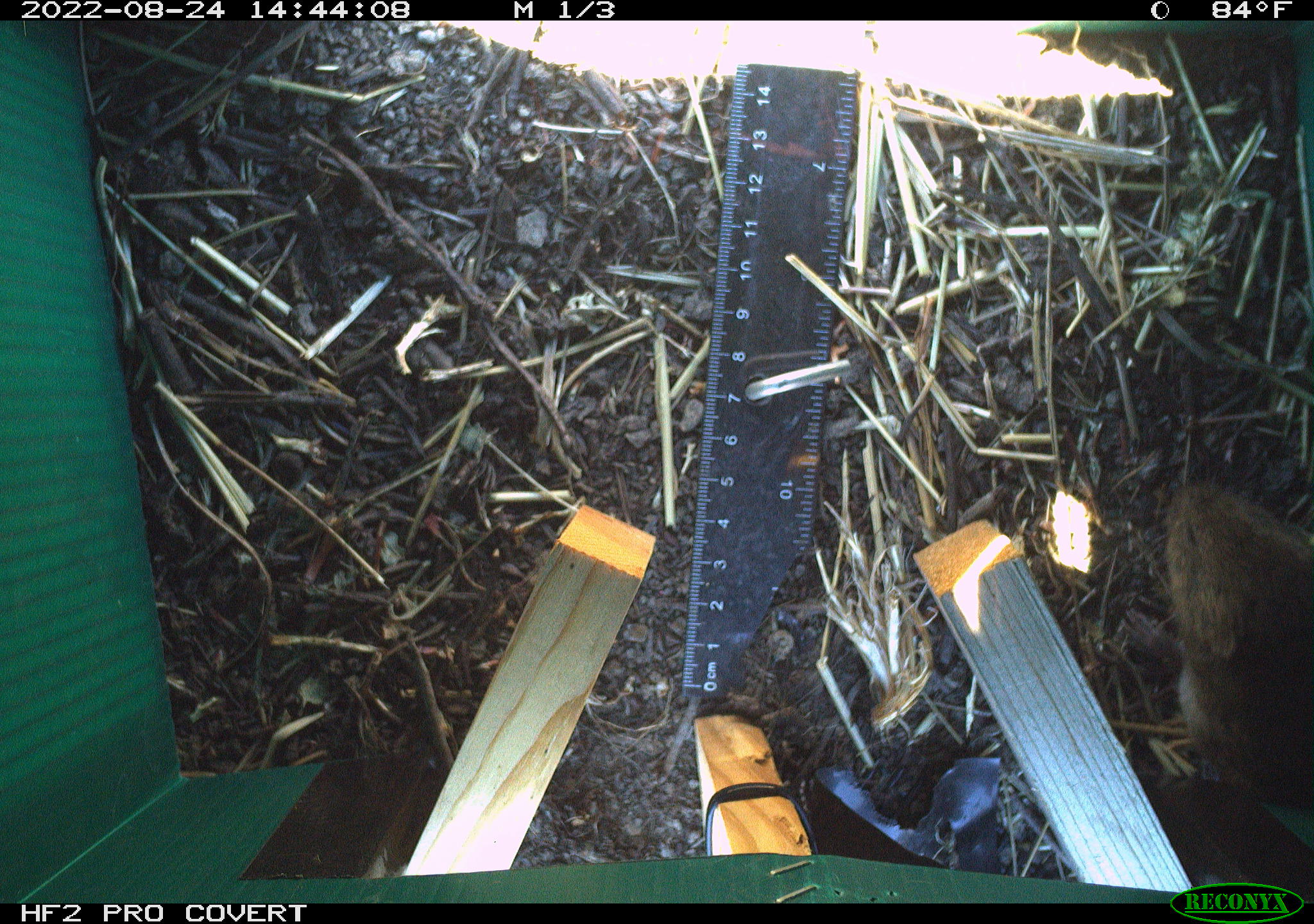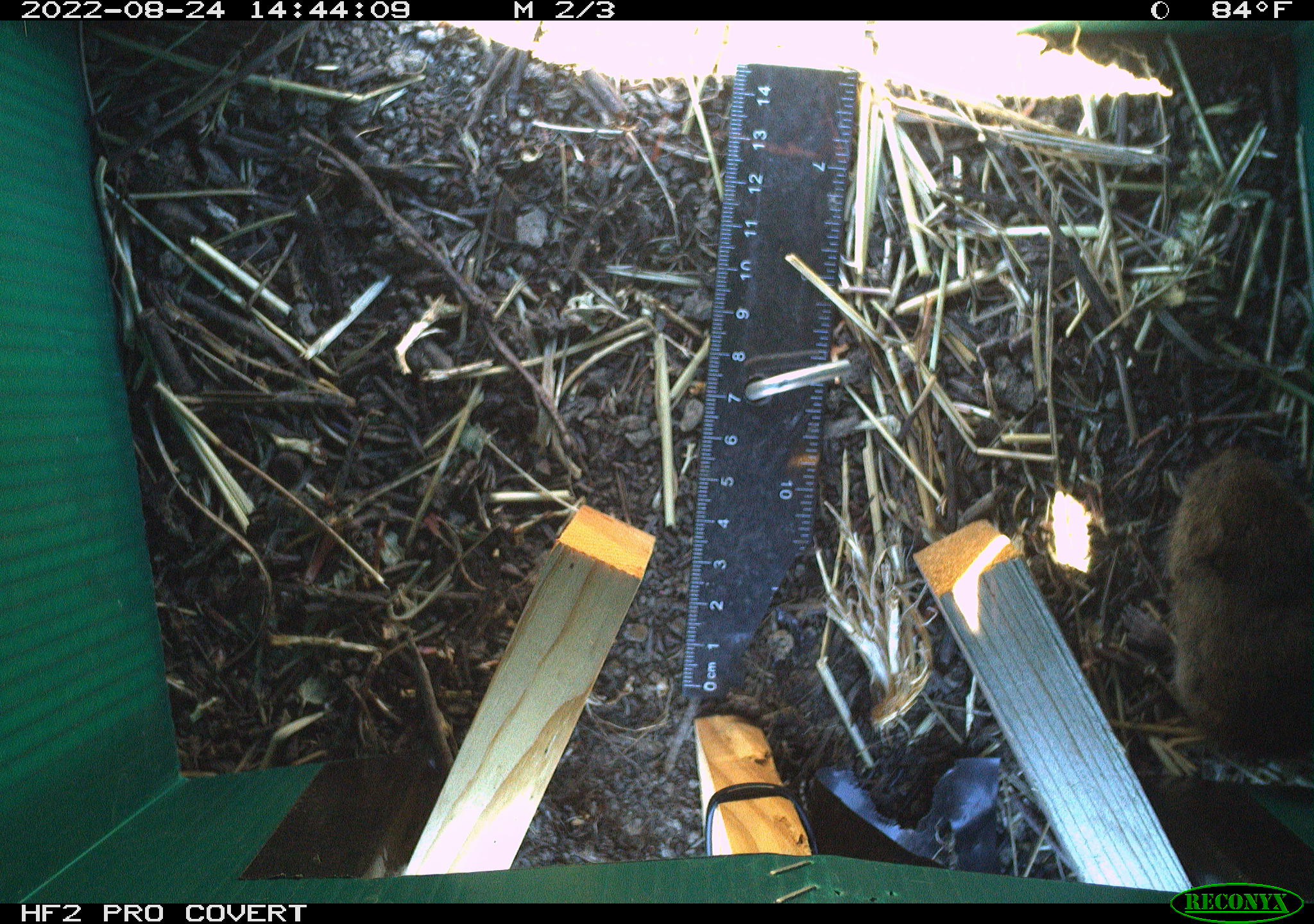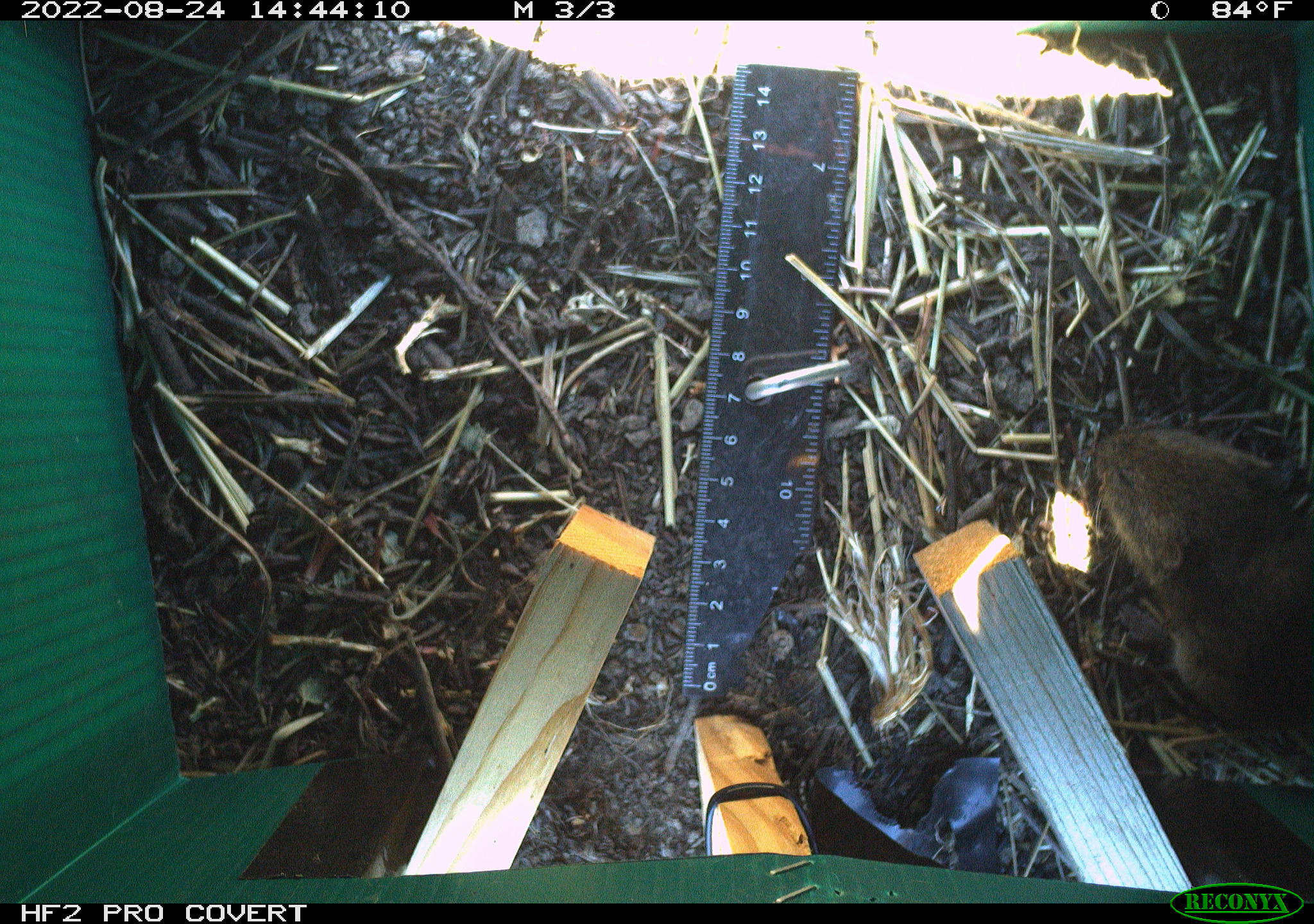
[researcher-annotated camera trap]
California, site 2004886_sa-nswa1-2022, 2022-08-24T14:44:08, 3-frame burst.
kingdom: Animalia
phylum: Chordata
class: Mammalia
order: Rodentia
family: Cricetidae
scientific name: Cricetidae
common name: hamsters, voles, lemmings, and allies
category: cricetidae family